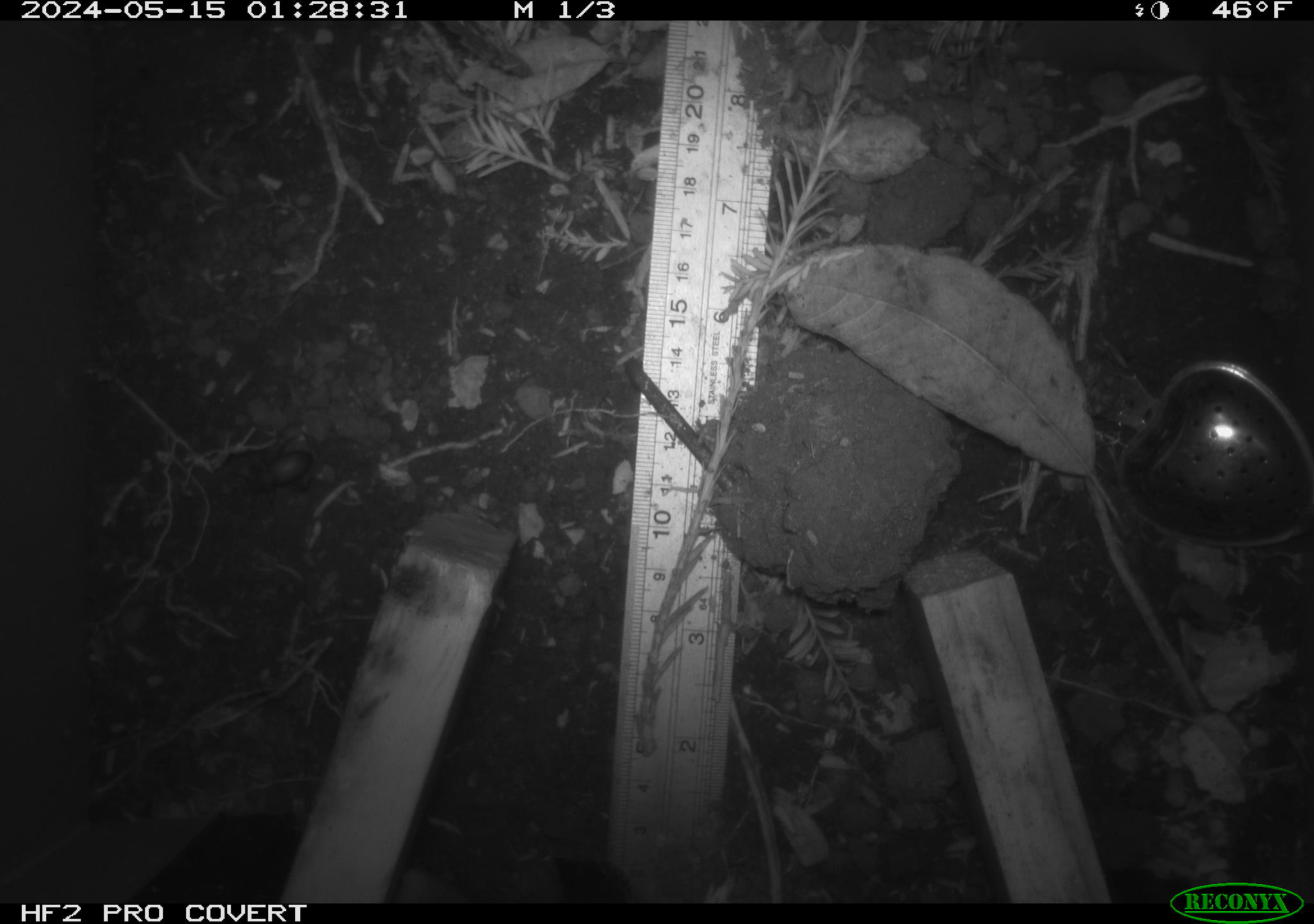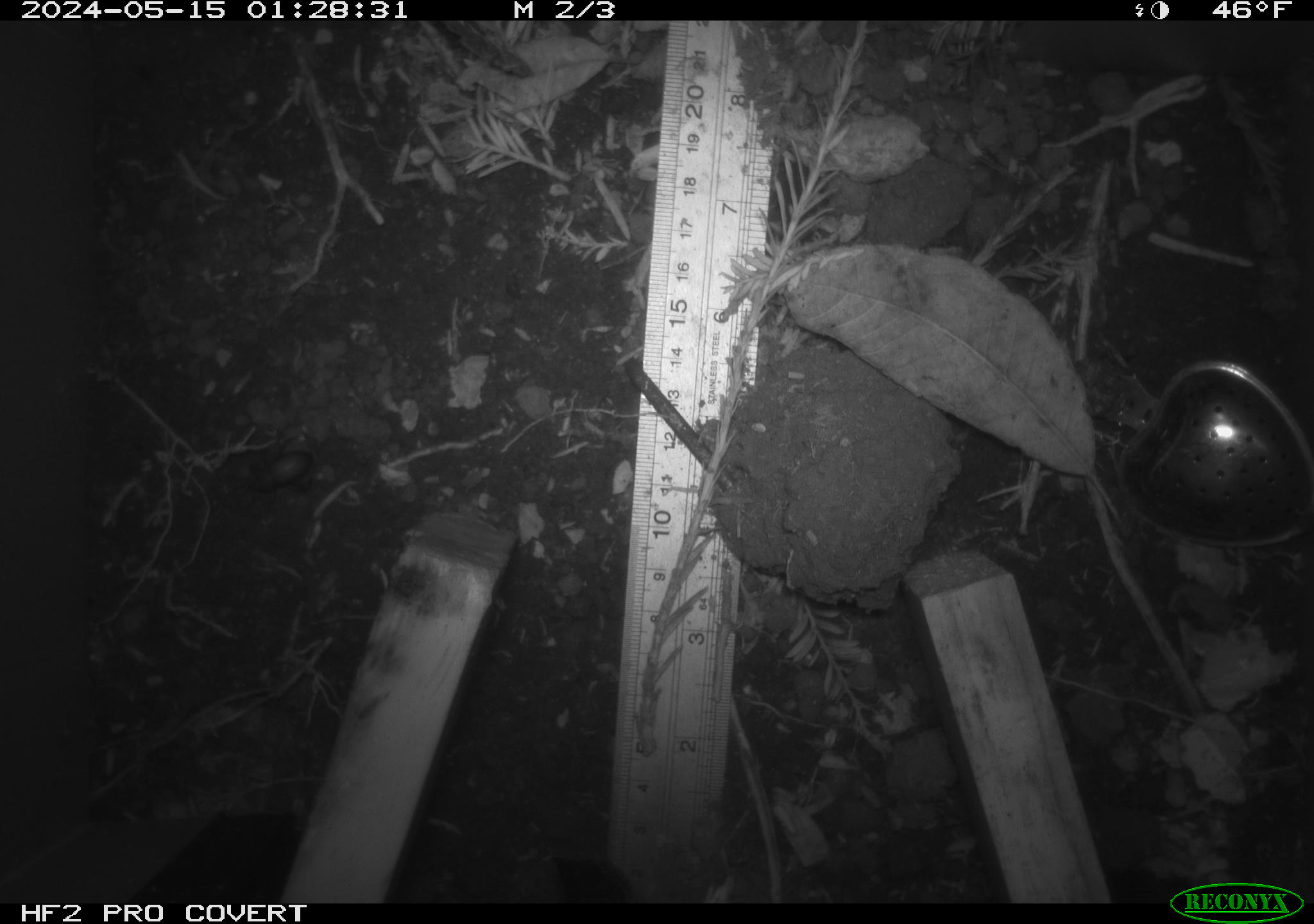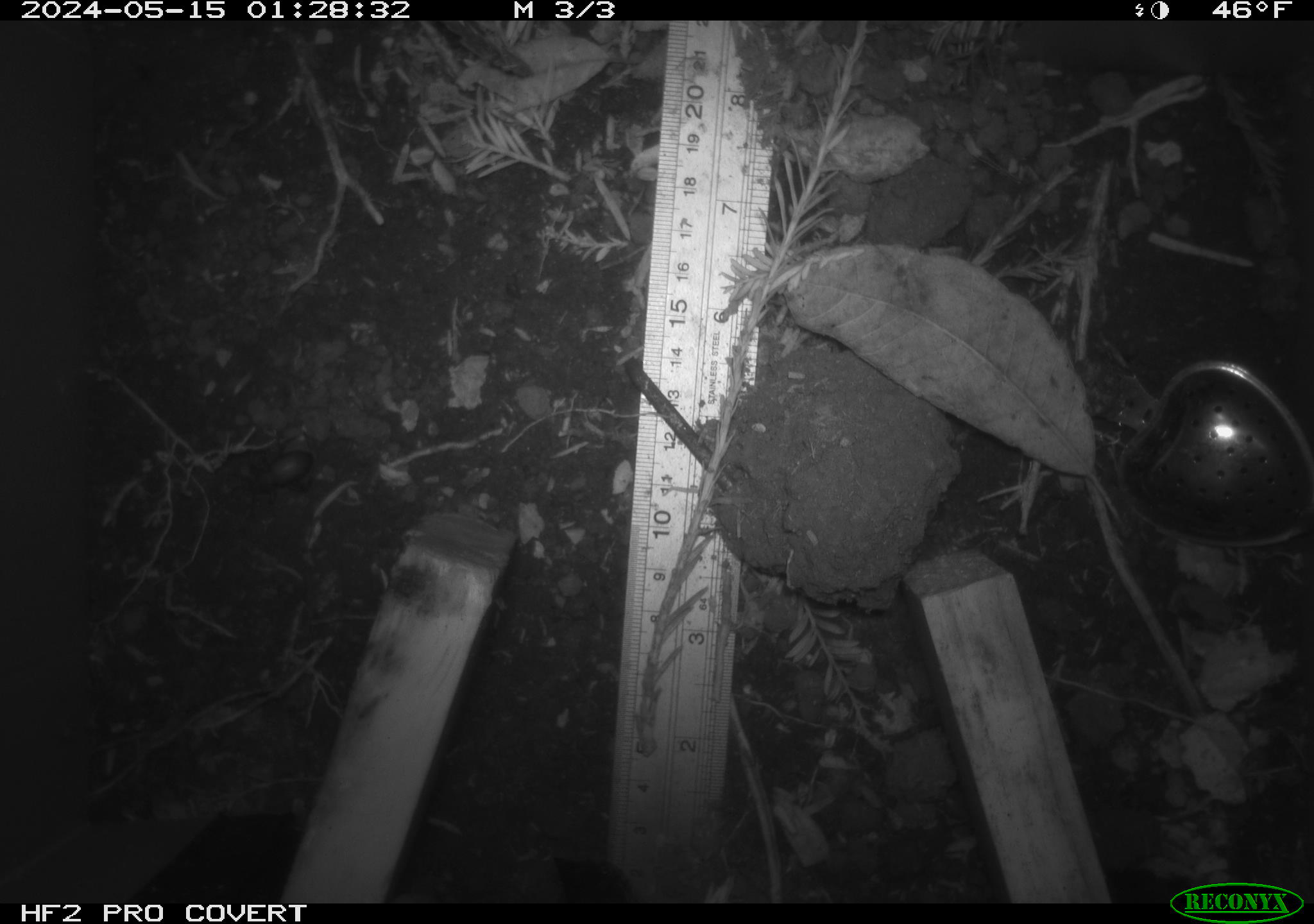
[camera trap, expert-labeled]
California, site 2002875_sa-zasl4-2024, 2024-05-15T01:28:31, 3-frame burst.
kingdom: Animalia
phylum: Chordata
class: Mammalia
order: Rodentia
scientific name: Rodentia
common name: rodent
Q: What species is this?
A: Rodent (Rodentia).